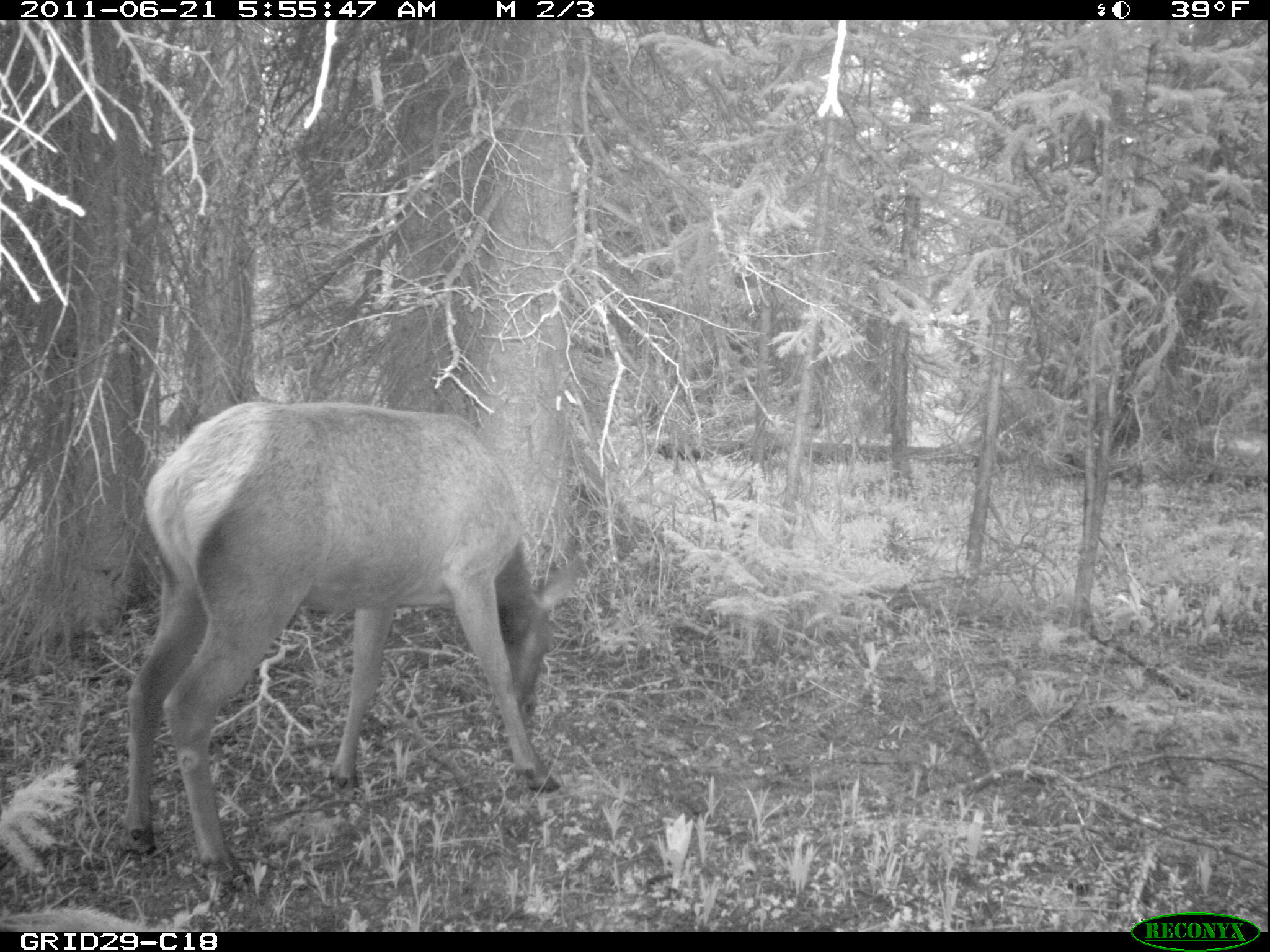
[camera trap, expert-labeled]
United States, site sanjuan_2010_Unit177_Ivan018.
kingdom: Animalia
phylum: Chordata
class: Mammalia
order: Artiodactyla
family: Cervidae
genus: Cervus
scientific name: Cervus elaphus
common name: red deer